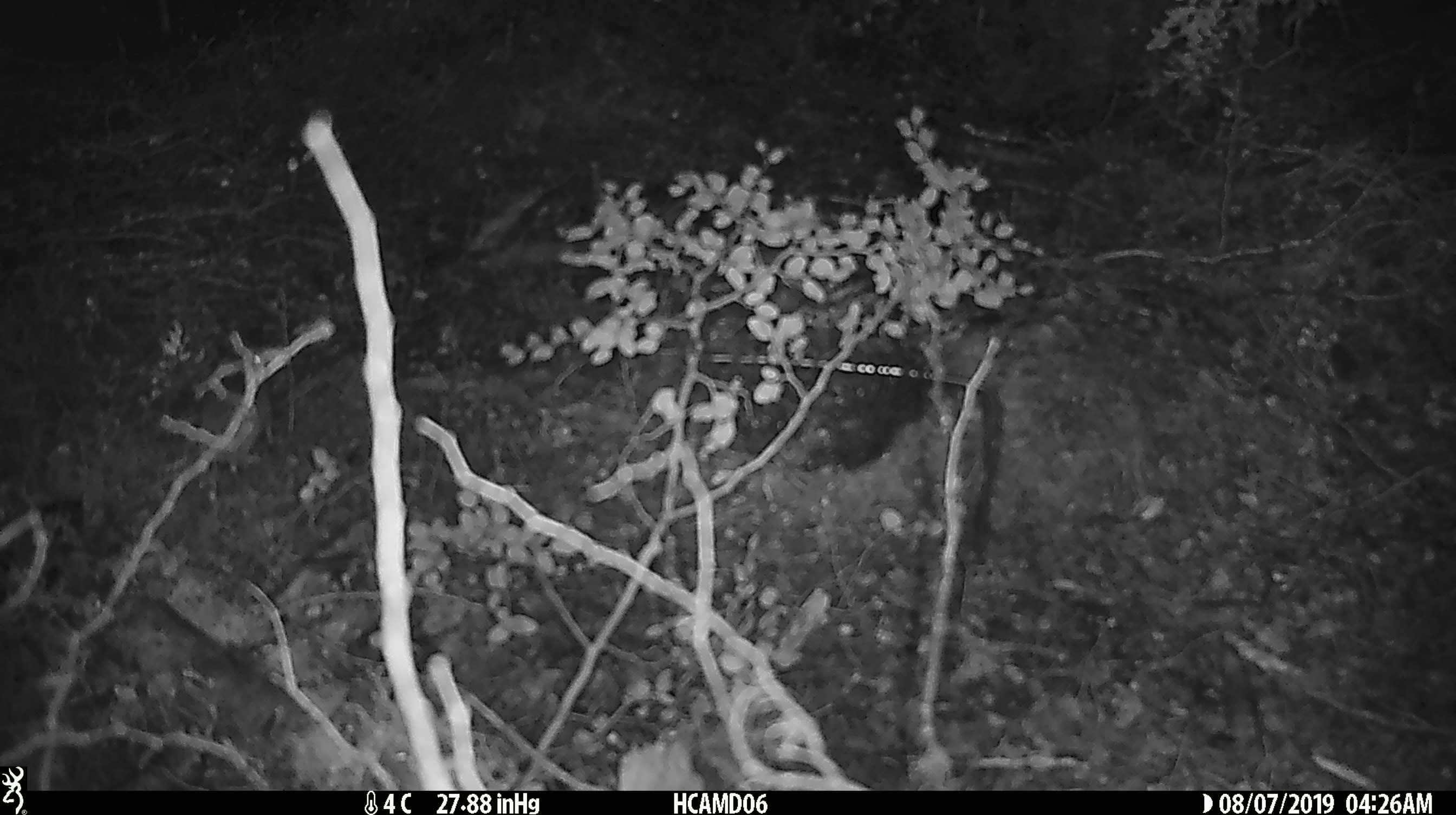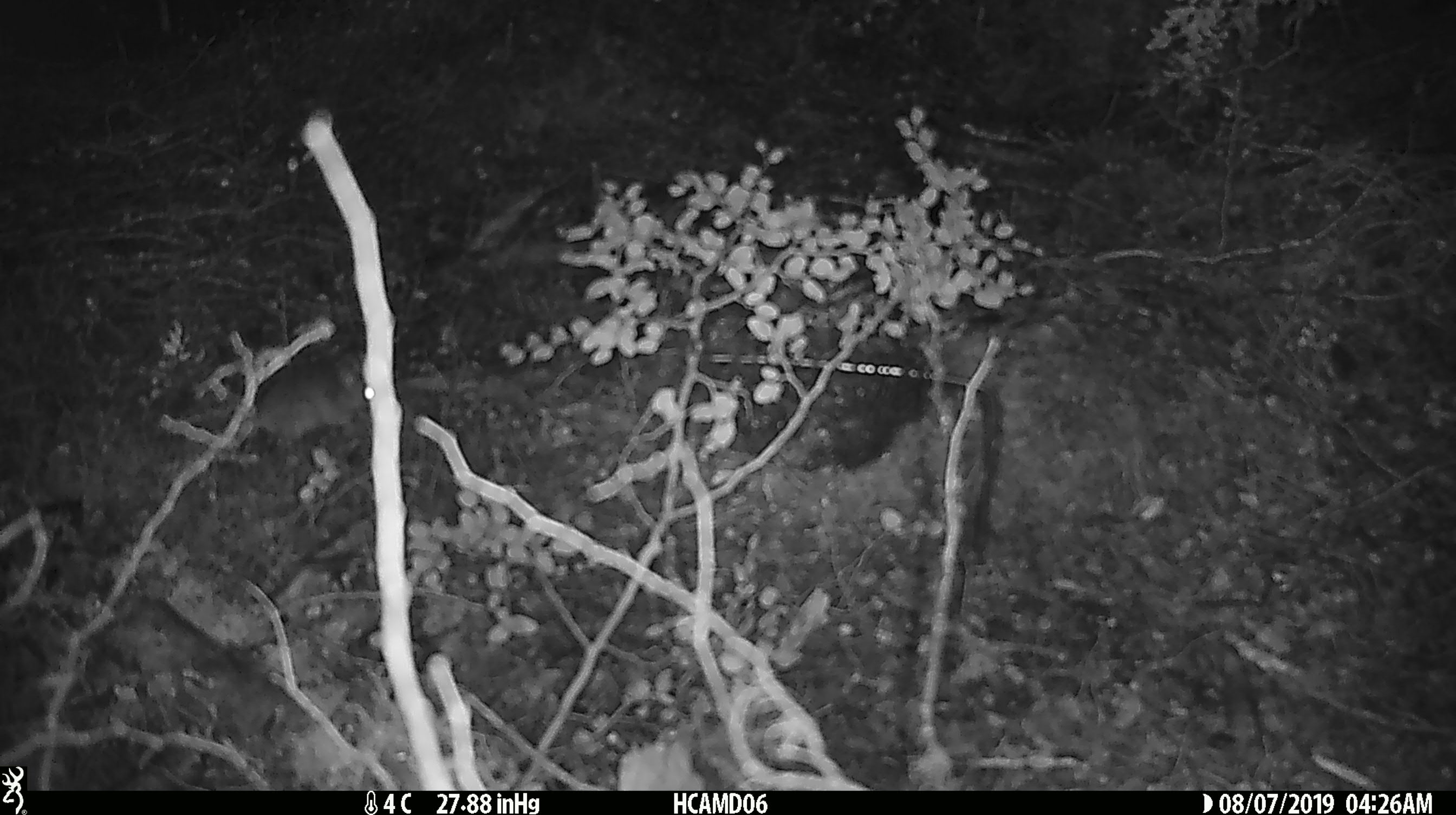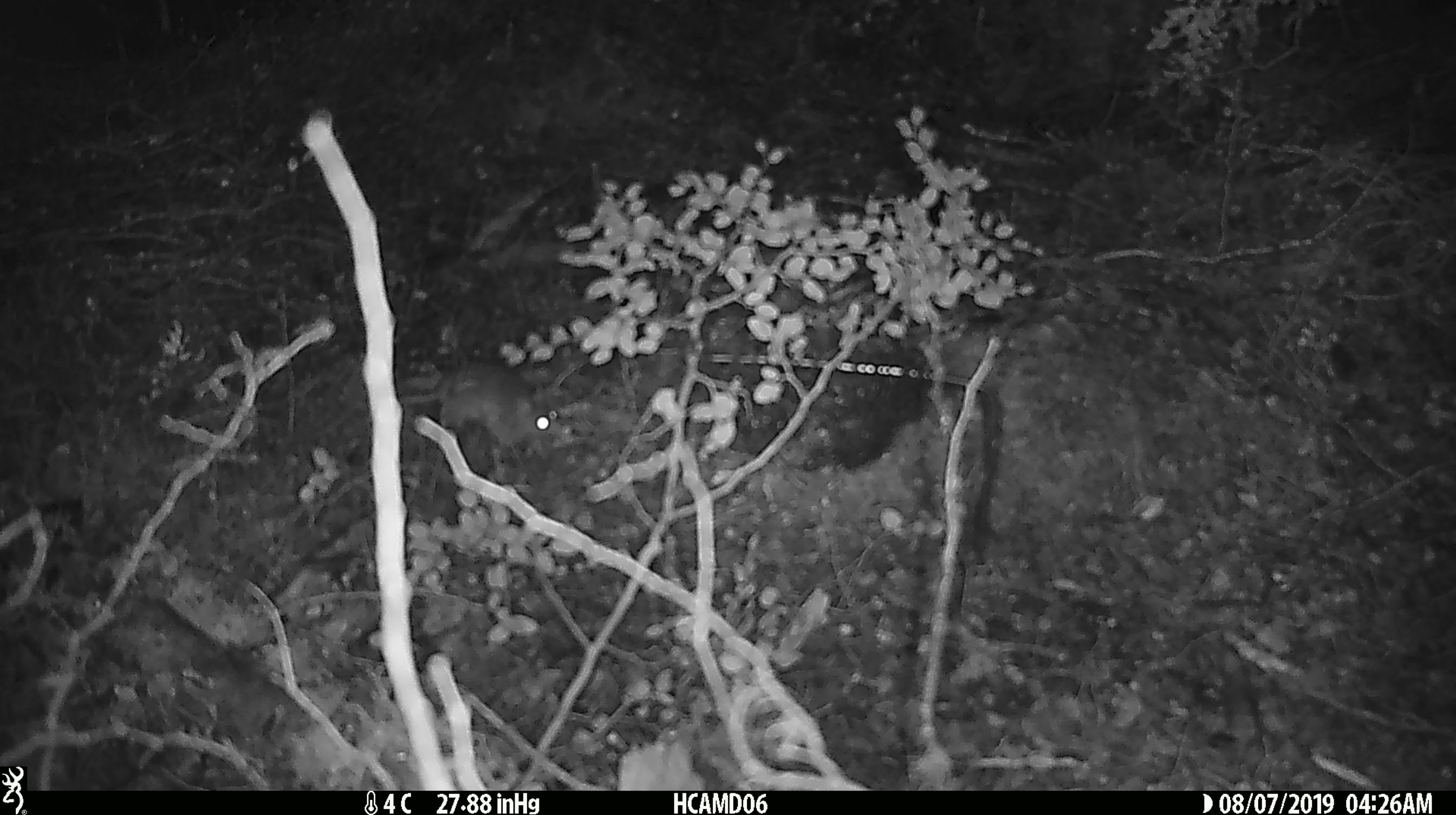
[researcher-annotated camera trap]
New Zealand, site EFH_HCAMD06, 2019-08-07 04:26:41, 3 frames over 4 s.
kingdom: Animalia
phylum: Chordata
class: Mammalia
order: Rodentia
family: Muridae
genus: Mus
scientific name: Mus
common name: mouse